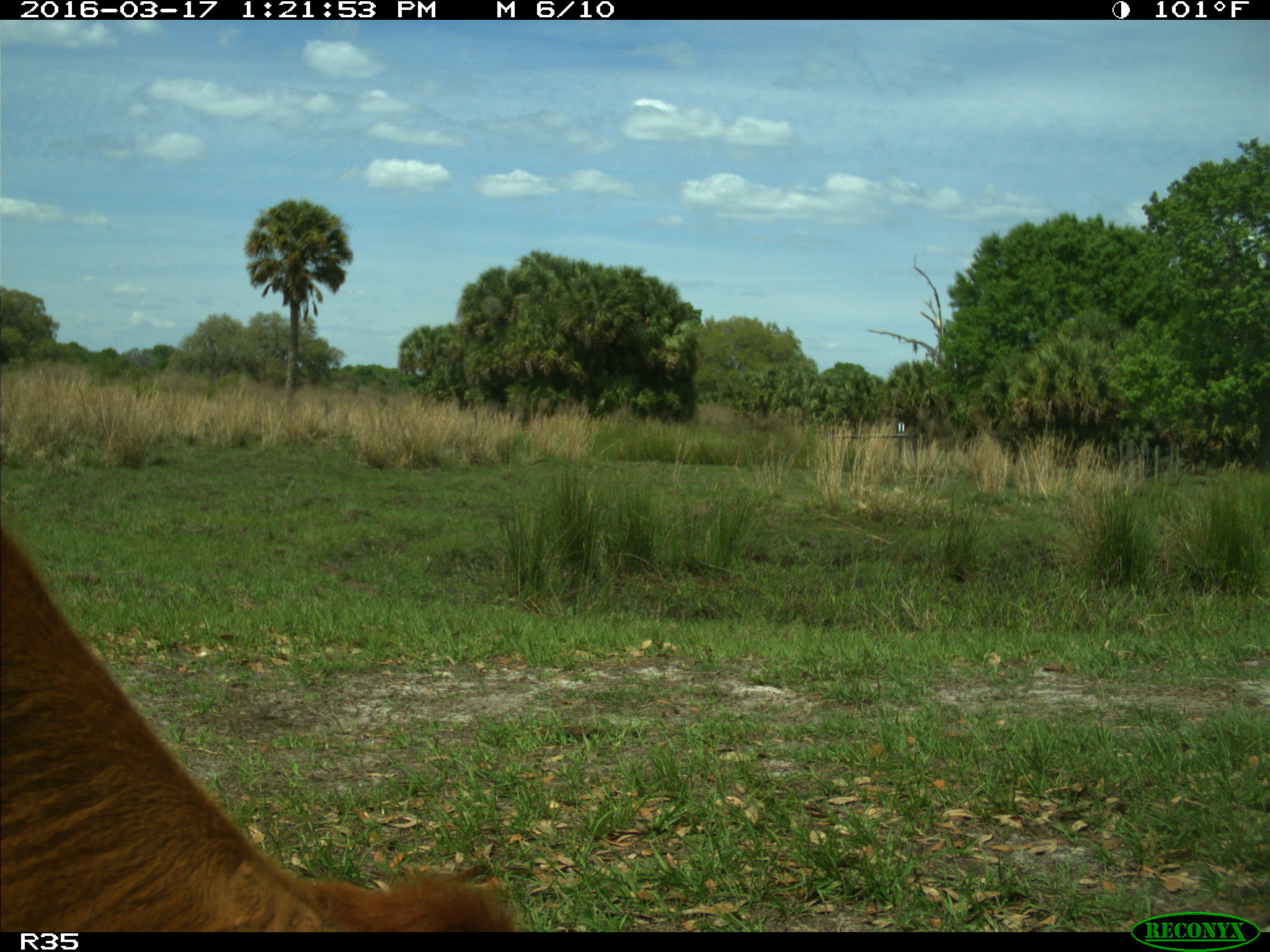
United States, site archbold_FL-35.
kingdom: Animalia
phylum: Chordata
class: Mammalia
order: Artiodactyla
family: Bovidae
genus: Bos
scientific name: Bos taurus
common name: domestic cow